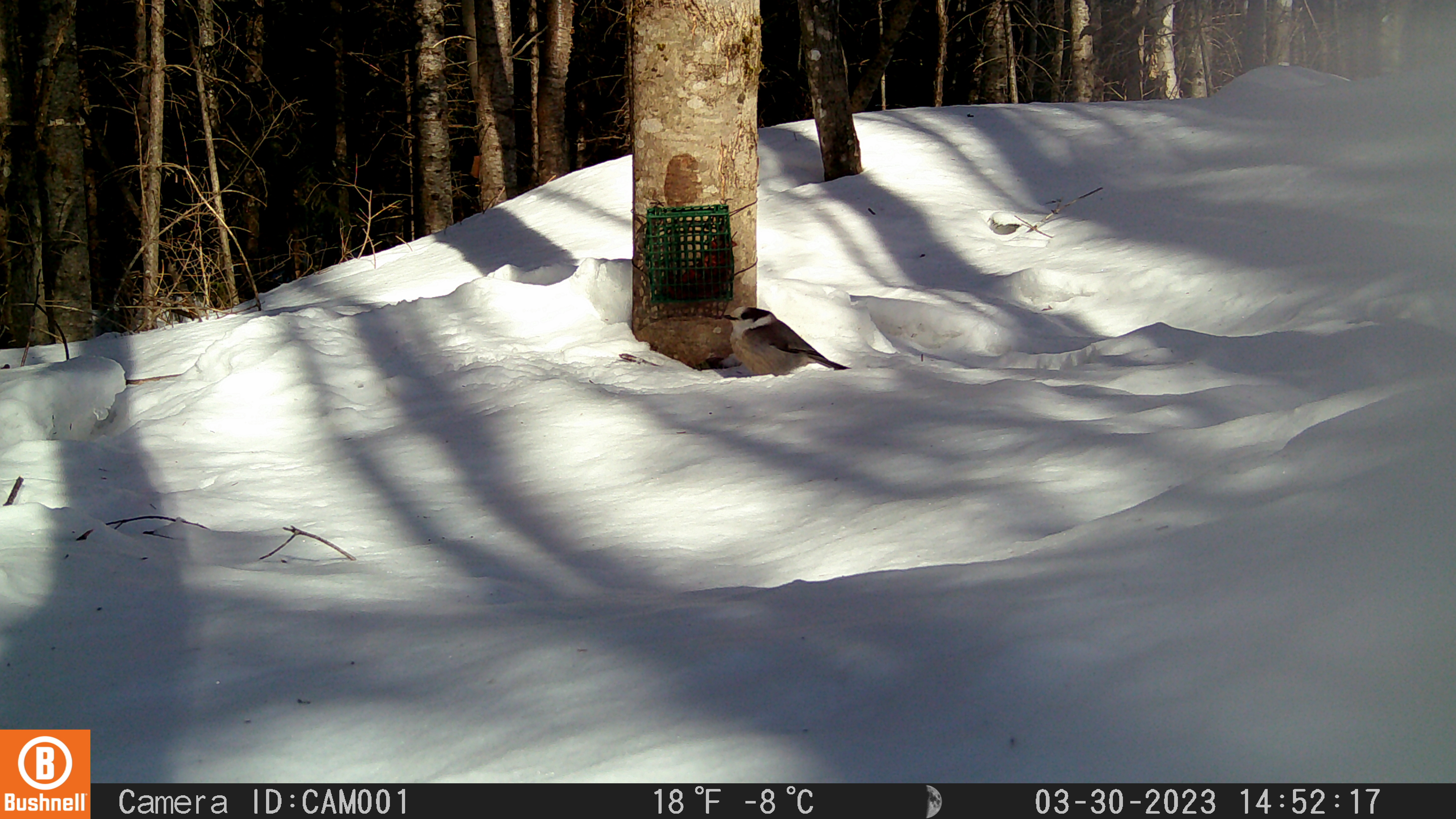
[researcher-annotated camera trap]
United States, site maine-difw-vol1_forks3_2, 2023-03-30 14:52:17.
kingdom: Animalia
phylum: Chordata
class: Aves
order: Passeriformes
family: Corvidae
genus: Perisoreus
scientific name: Perisoreus canadensis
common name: canada jay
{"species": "canada jay (Perisoreus canadensis)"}